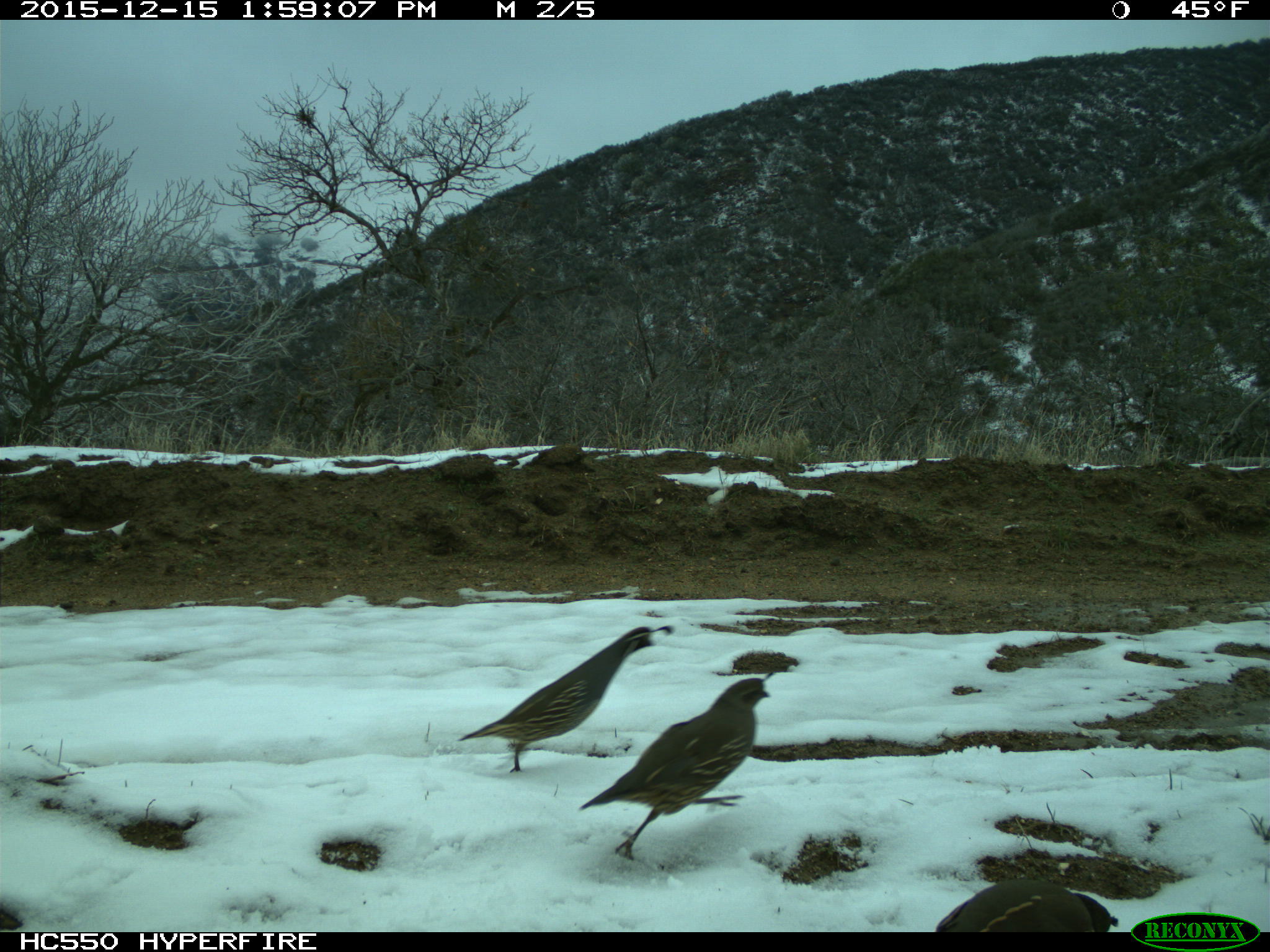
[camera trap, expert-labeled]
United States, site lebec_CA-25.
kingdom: Animalia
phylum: Chordata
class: Aves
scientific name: Aves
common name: birds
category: unidentified bird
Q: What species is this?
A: Unidentified bird (birds) (Aves).